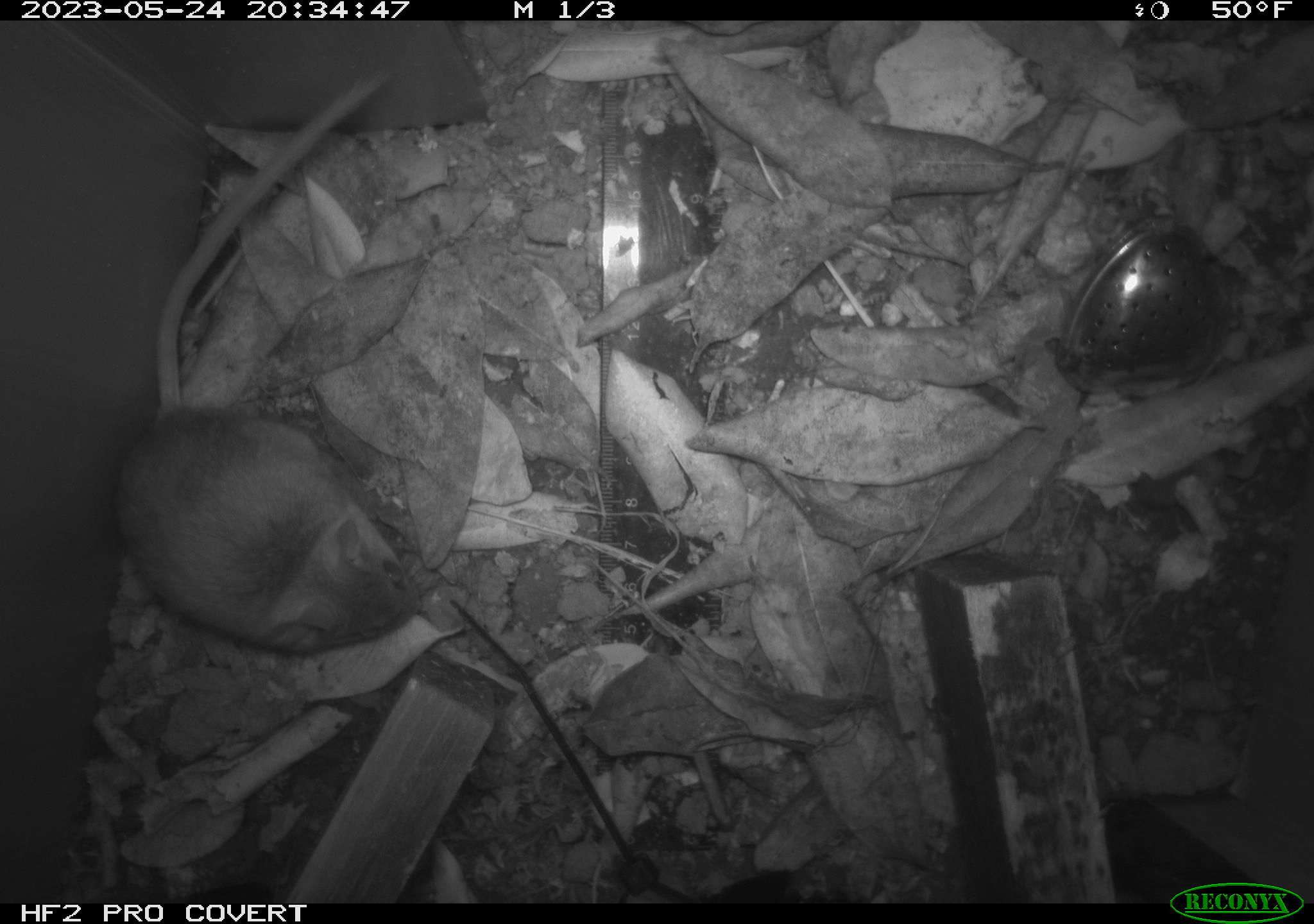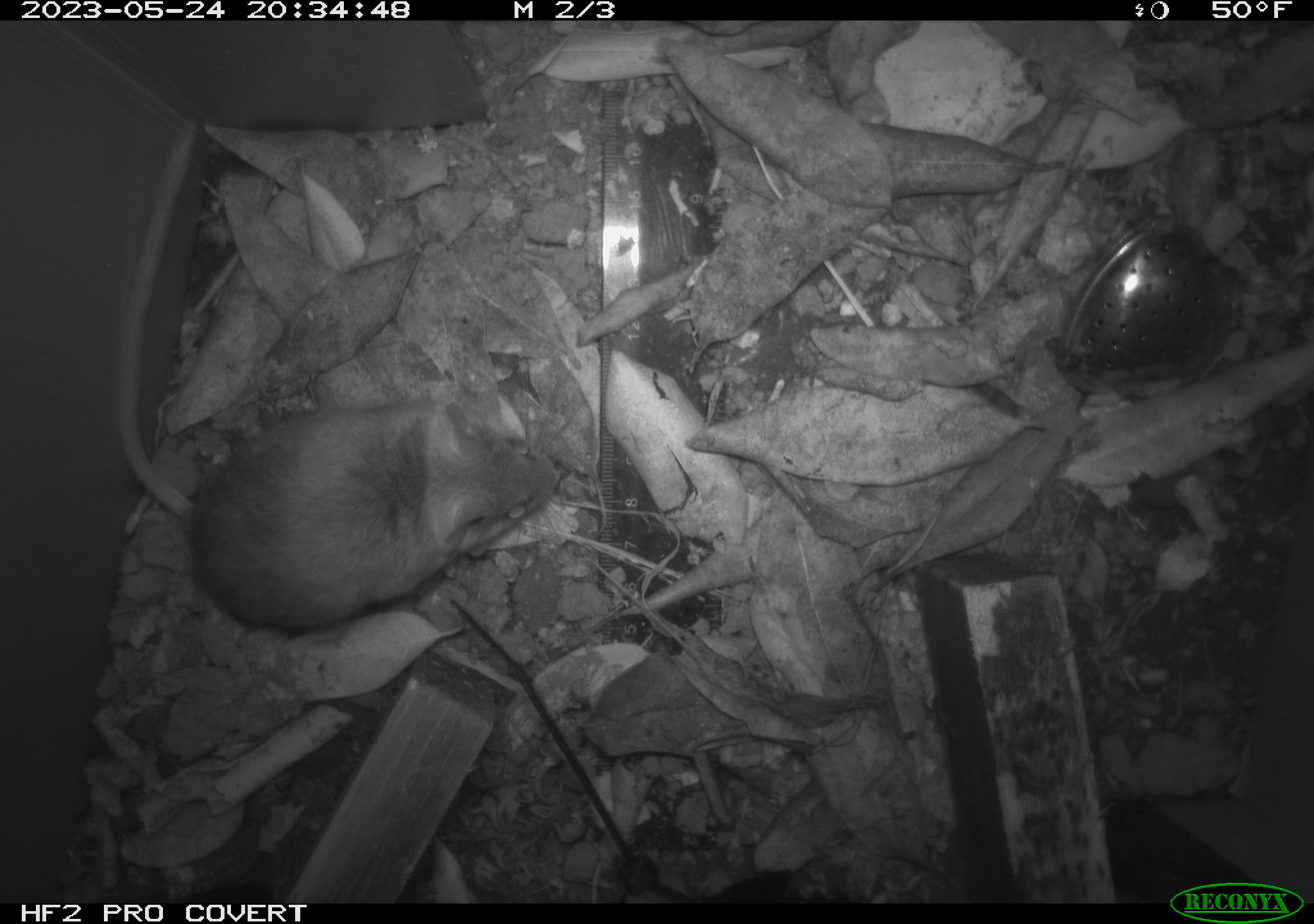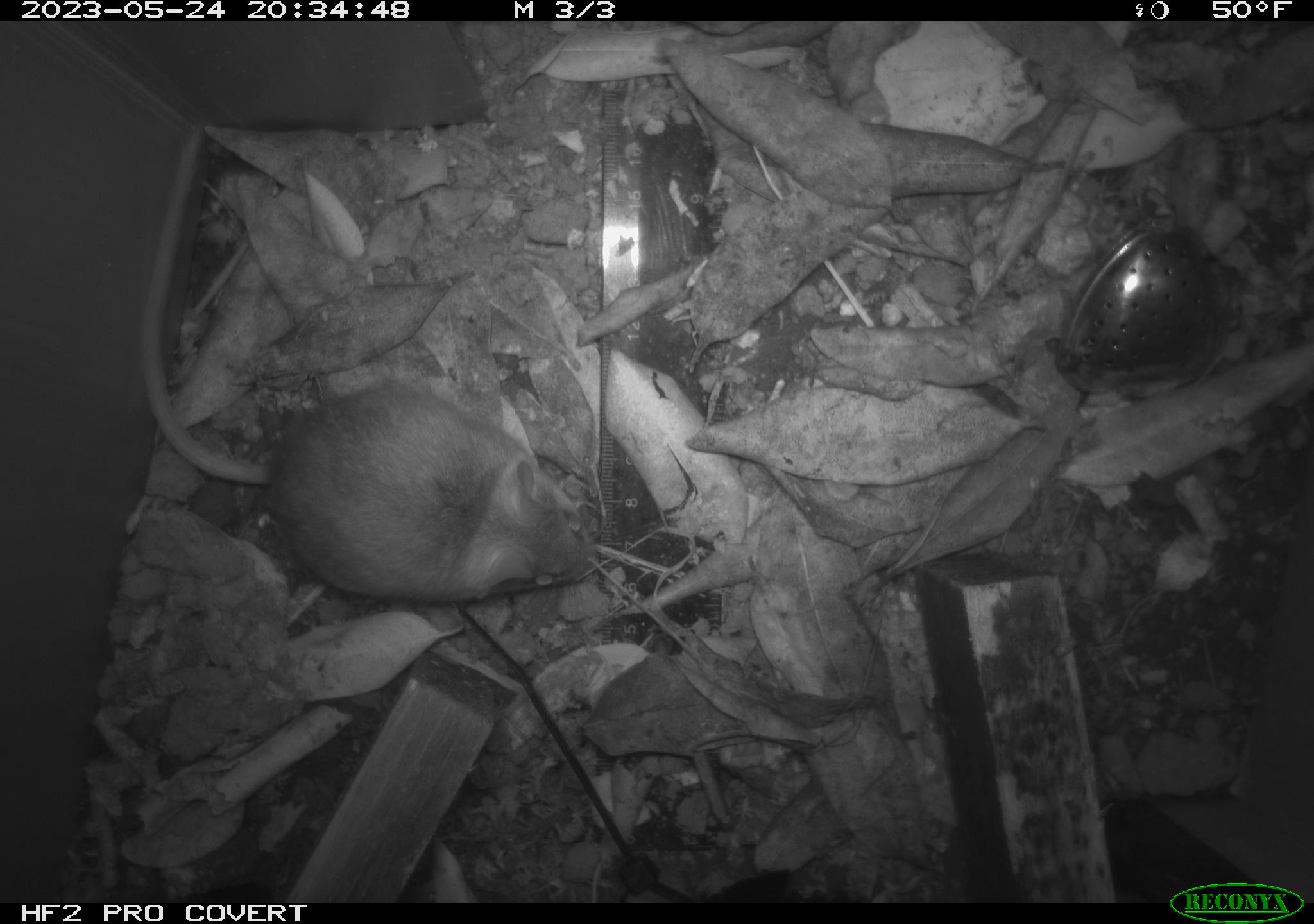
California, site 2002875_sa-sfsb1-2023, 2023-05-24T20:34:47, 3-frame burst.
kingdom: Animalia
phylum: Chordata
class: Mammalia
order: Rodentia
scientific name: Rodentia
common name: mouse species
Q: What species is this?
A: Mouse species (Rodentia).